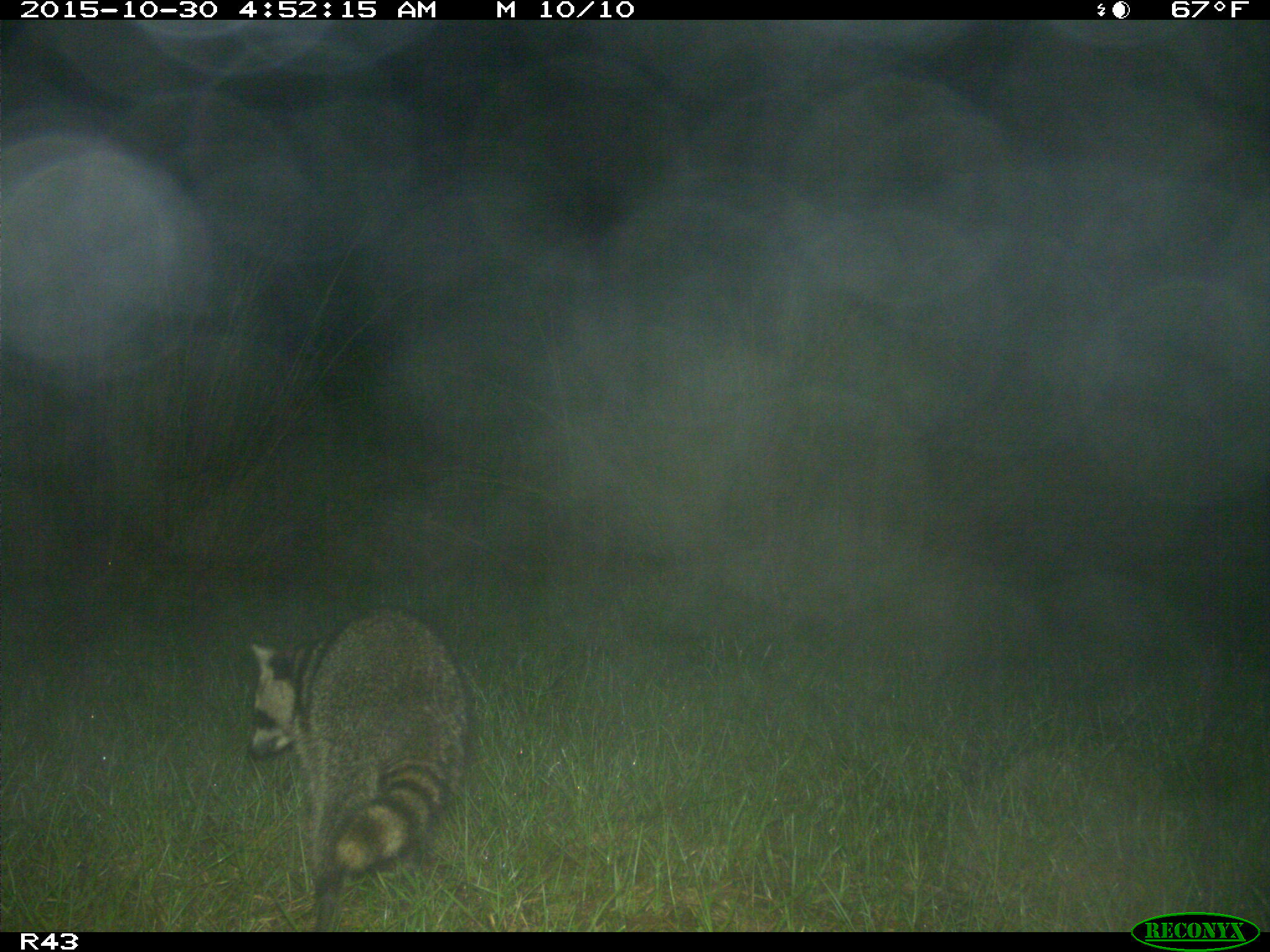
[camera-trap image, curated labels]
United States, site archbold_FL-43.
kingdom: Animalia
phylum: Chordata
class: Mammalia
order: Carnivora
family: Procyonidae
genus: Procyon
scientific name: Procyon lotor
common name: common raccoon